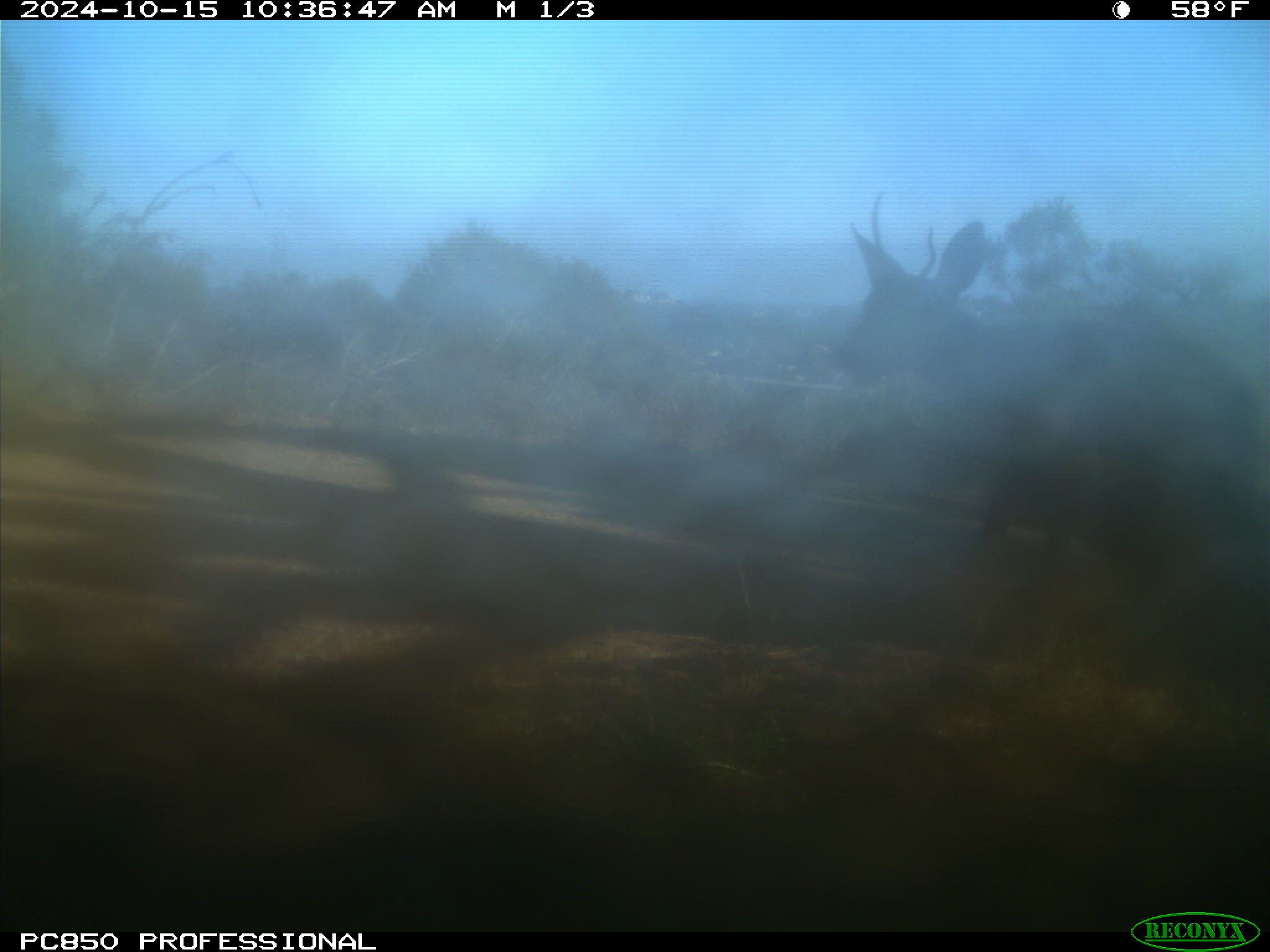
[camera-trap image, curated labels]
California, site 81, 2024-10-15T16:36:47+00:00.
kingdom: Animalia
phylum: Chordata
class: Mammalia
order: Artiodactyla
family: Cervidae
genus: Odocoileus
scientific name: Odocoileus hemionus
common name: mule deer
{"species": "mule deer (Odocoileus hemionus)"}